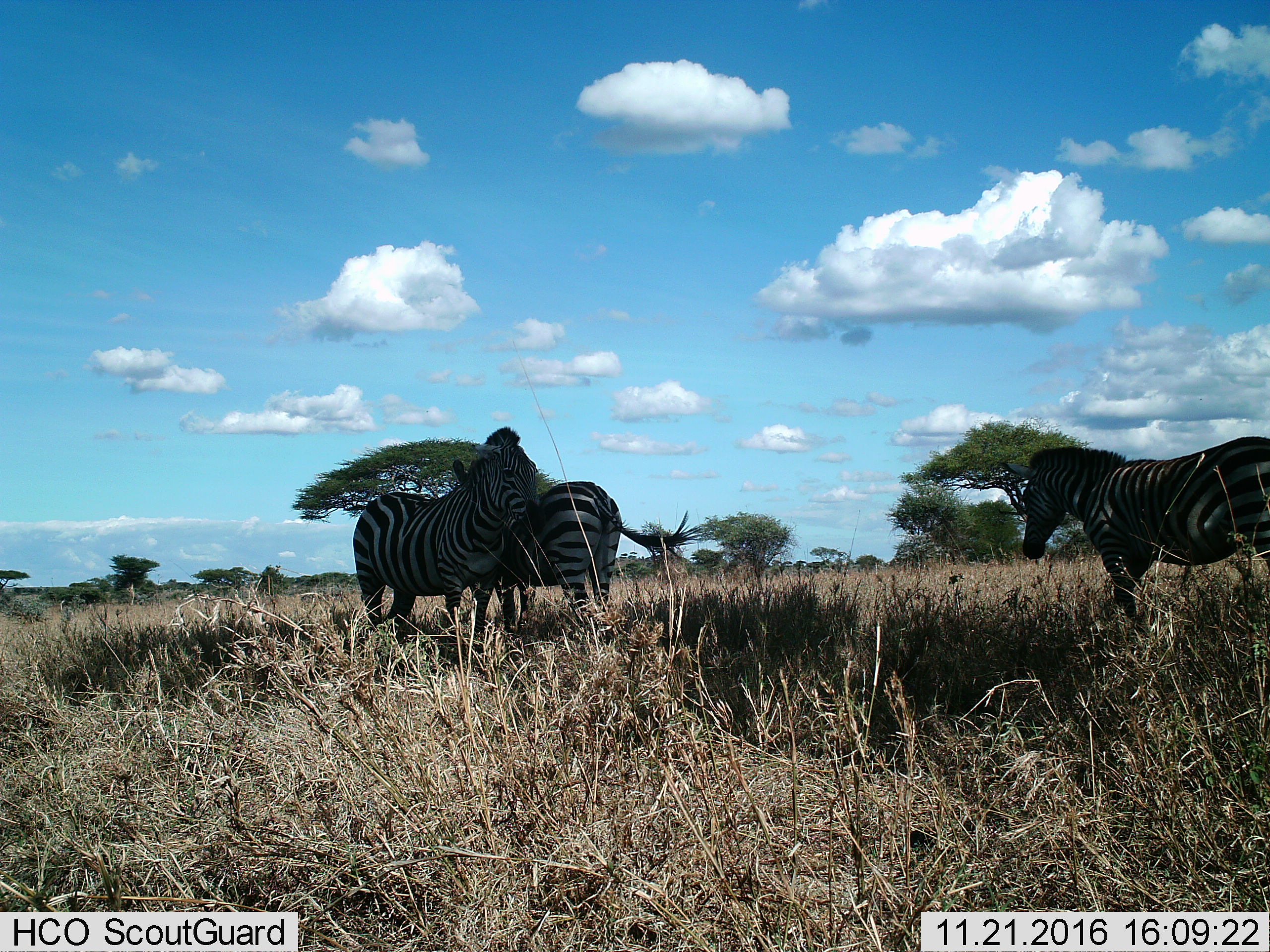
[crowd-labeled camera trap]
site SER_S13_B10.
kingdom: Animalia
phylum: Chordata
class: Mammalia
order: Perissodactyla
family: Equidae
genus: Equus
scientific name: Equus quagga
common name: plains zebra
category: zebraplains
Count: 3.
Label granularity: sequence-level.